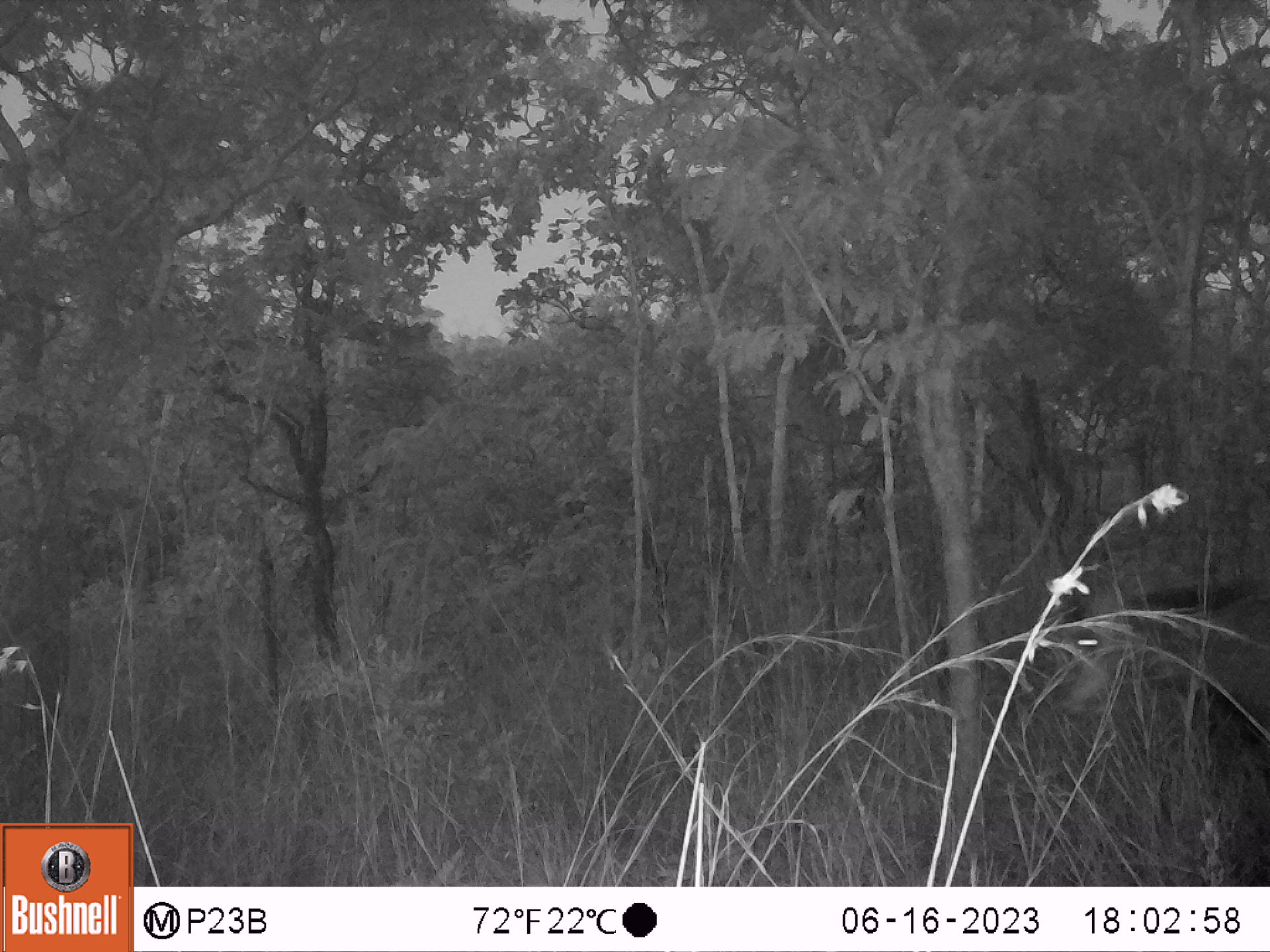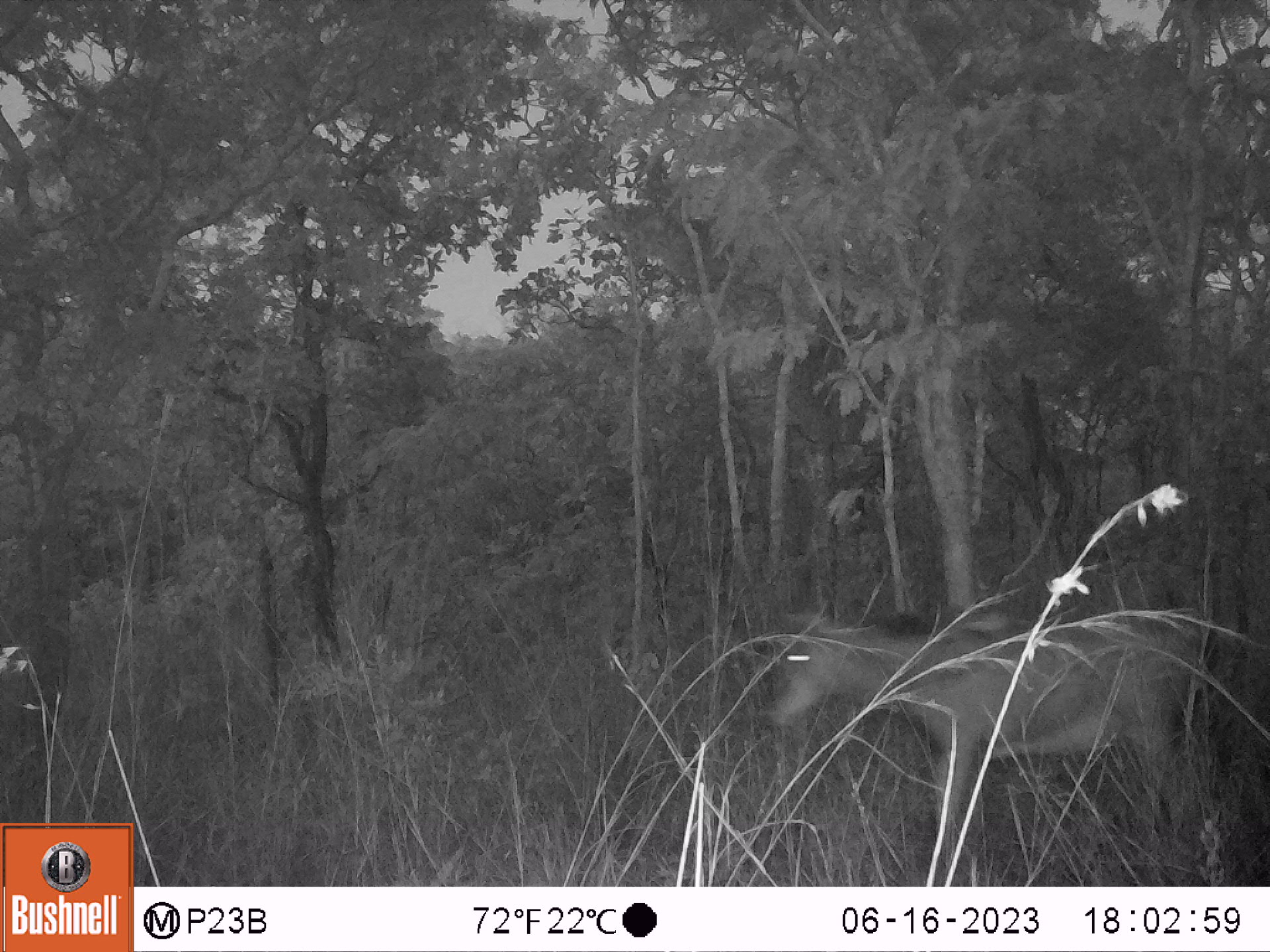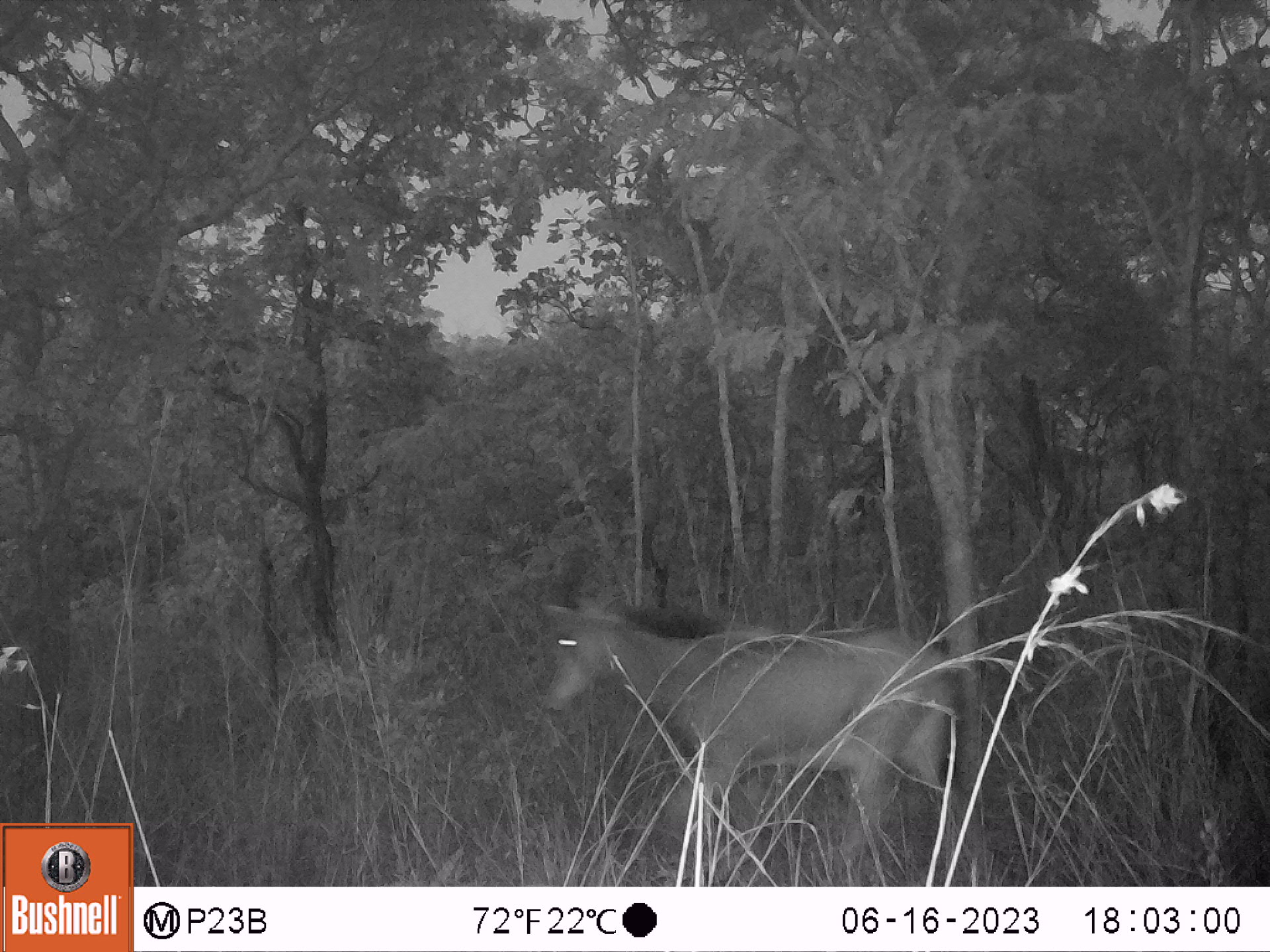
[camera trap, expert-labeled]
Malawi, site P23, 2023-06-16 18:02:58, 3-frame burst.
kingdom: Animalia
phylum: Chordata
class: Mammalia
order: Artiodactyla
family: Bovidae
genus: Hippotragus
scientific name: Hippotragus niger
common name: sable antelope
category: sable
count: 1